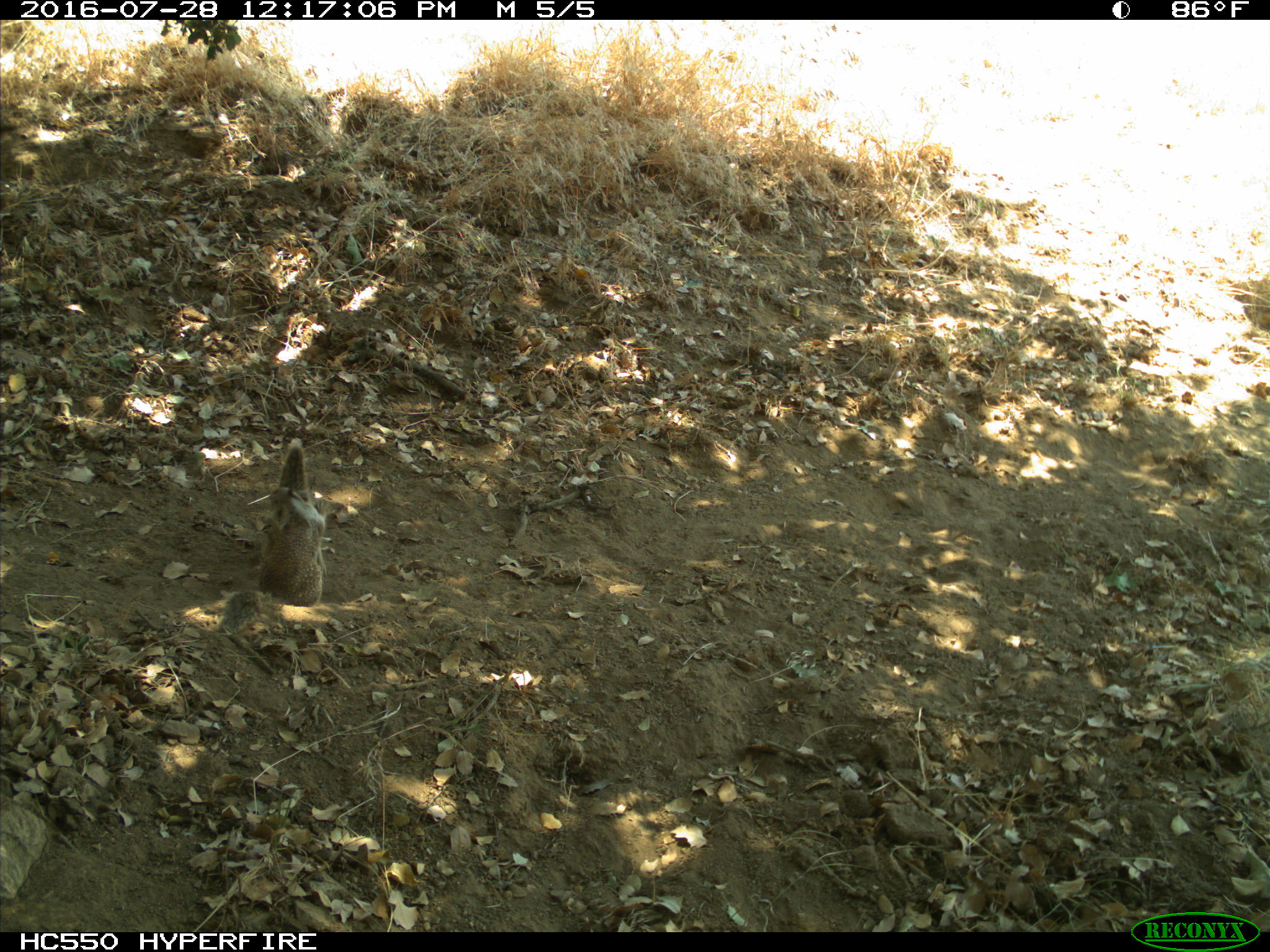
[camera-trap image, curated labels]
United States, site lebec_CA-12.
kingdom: Animalia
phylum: Chordata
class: Mammalia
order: Rodentia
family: Sciuridae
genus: Otospermophilus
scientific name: Otospermophilus beecheyi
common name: california ground squirrel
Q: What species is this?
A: Otospermophilus beecheyi (california ground squirrel).